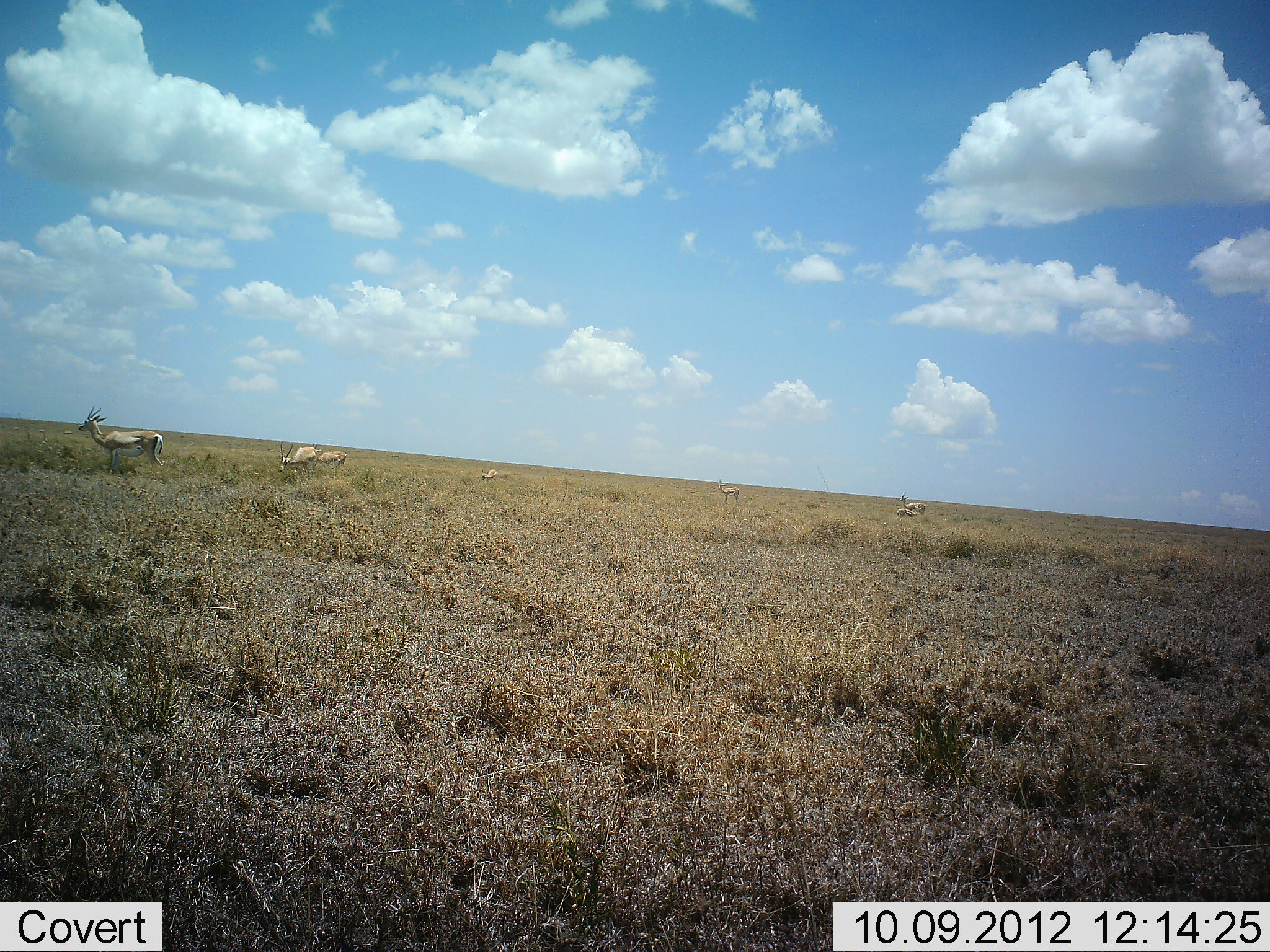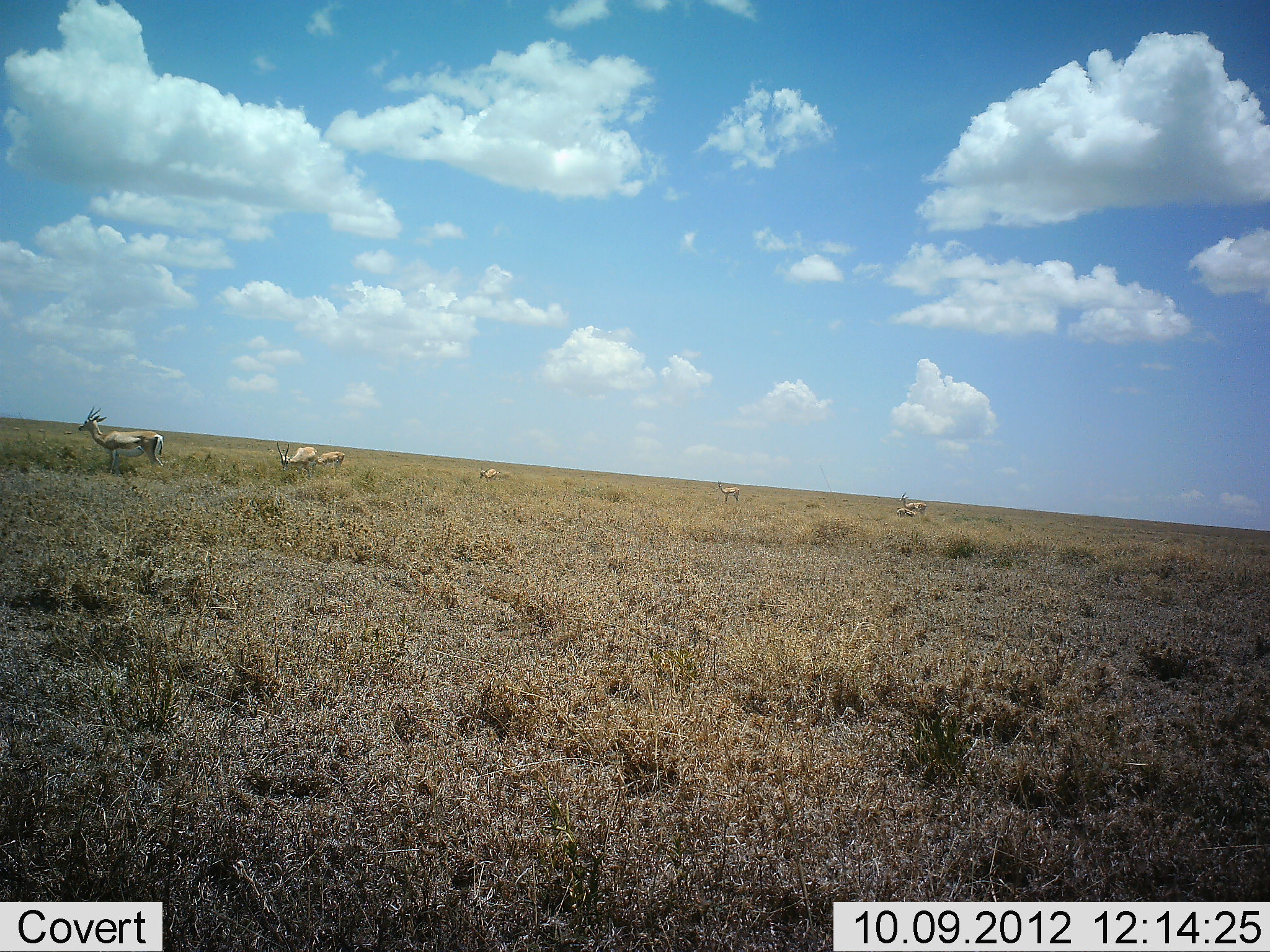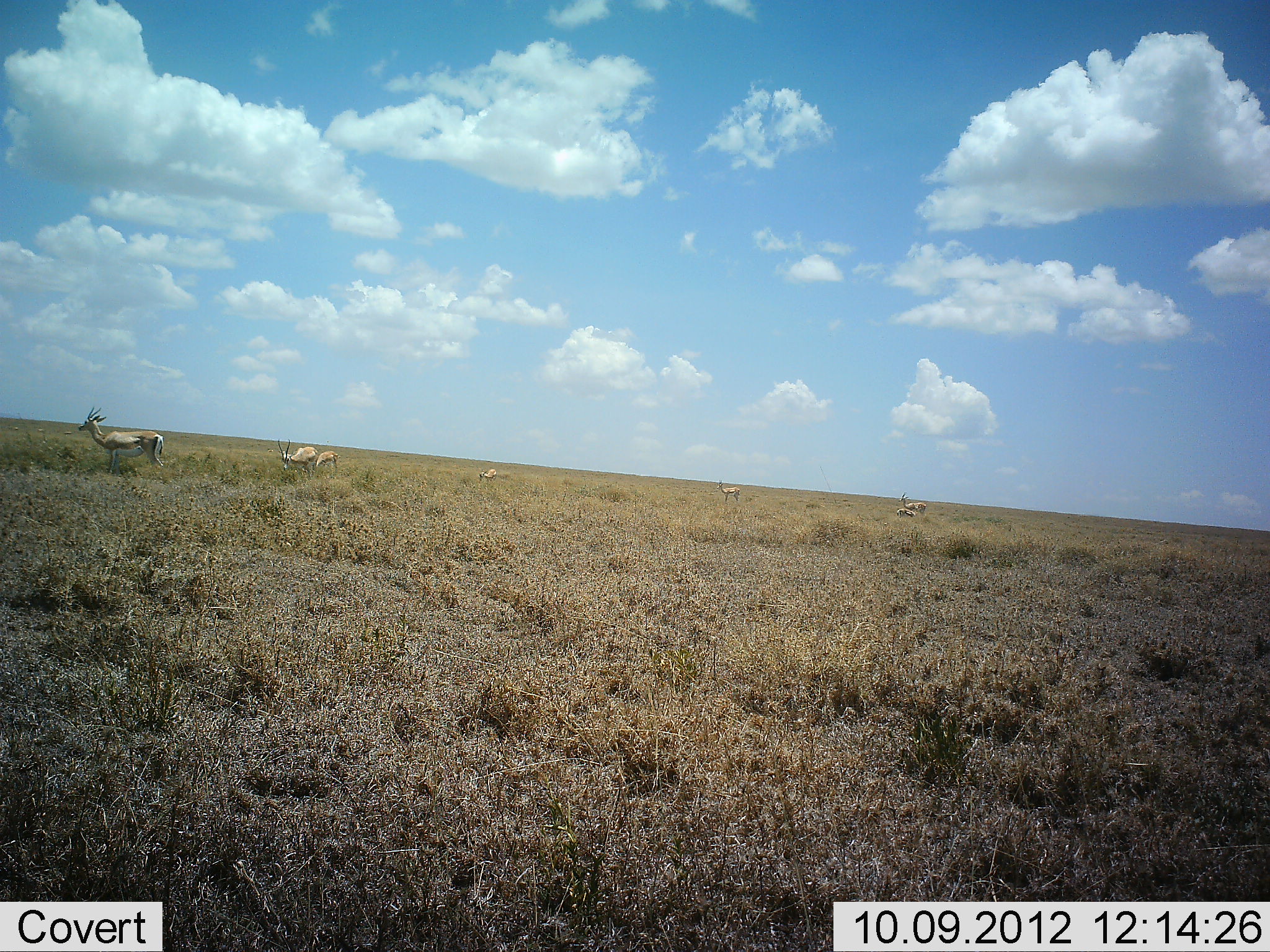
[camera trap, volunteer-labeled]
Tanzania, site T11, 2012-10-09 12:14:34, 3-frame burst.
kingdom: Animalia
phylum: Chordata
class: Mammalia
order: Artiodactyla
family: Bovidae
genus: Eudorcas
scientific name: Eudorcas thomsonii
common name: thomson's gazelle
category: gazellethomsons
Gazellethomsons (thomson's gazelle) (Eudorcas thomsonii), count 7. Behavior (volunteer vote fractions): standing 70%, resting 10%, moving 30%, interacting 0%. Young present (vote fraction): 0%. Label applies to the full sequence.